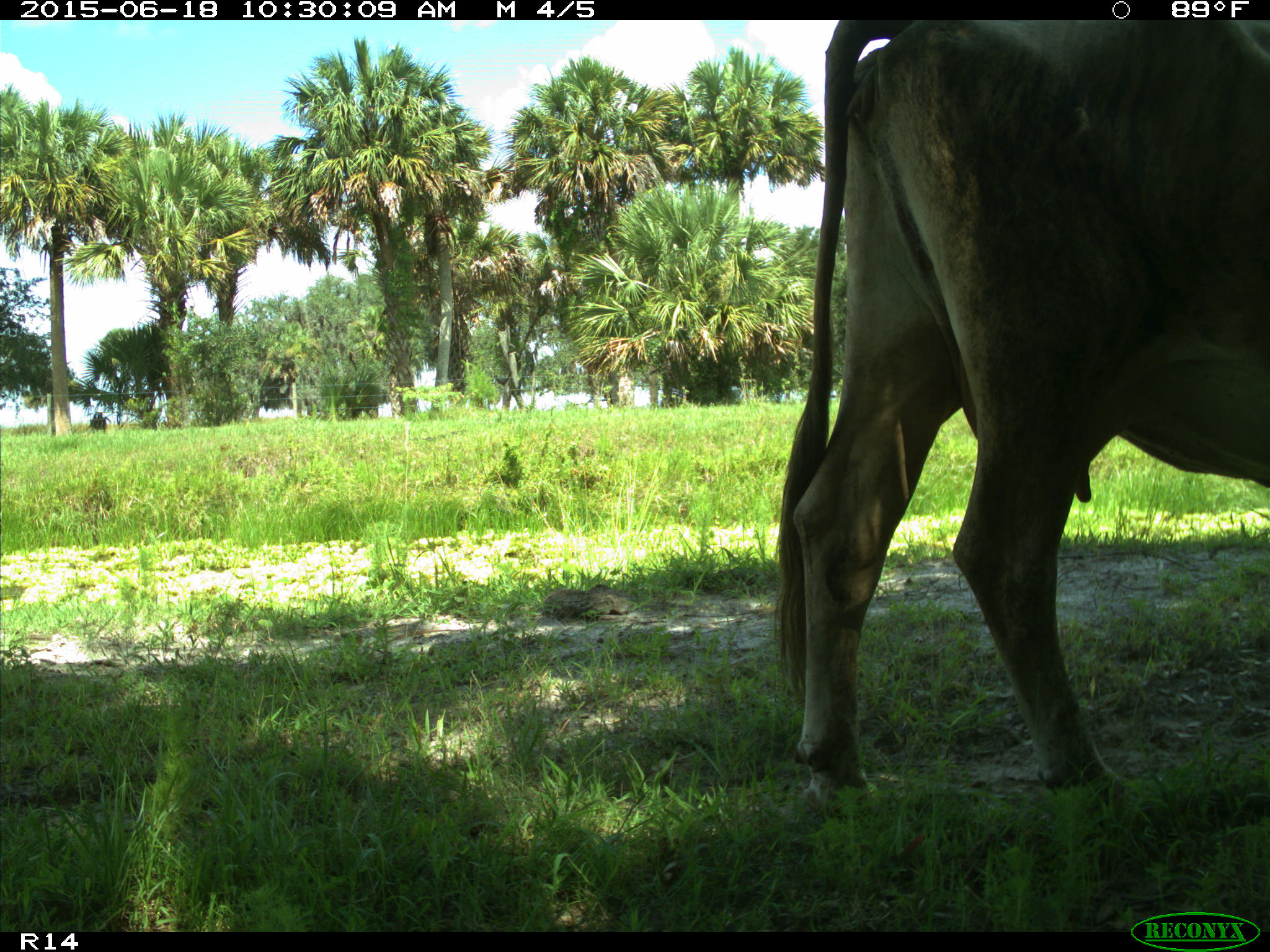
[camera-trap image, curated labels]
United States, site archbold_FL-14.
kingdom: Animalia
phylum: Chordata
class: Mammalia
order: Artiodactyla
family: Bovidae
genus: Bos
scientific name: Bos taurus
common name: domestic cow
Bos taurus (domestic cow).